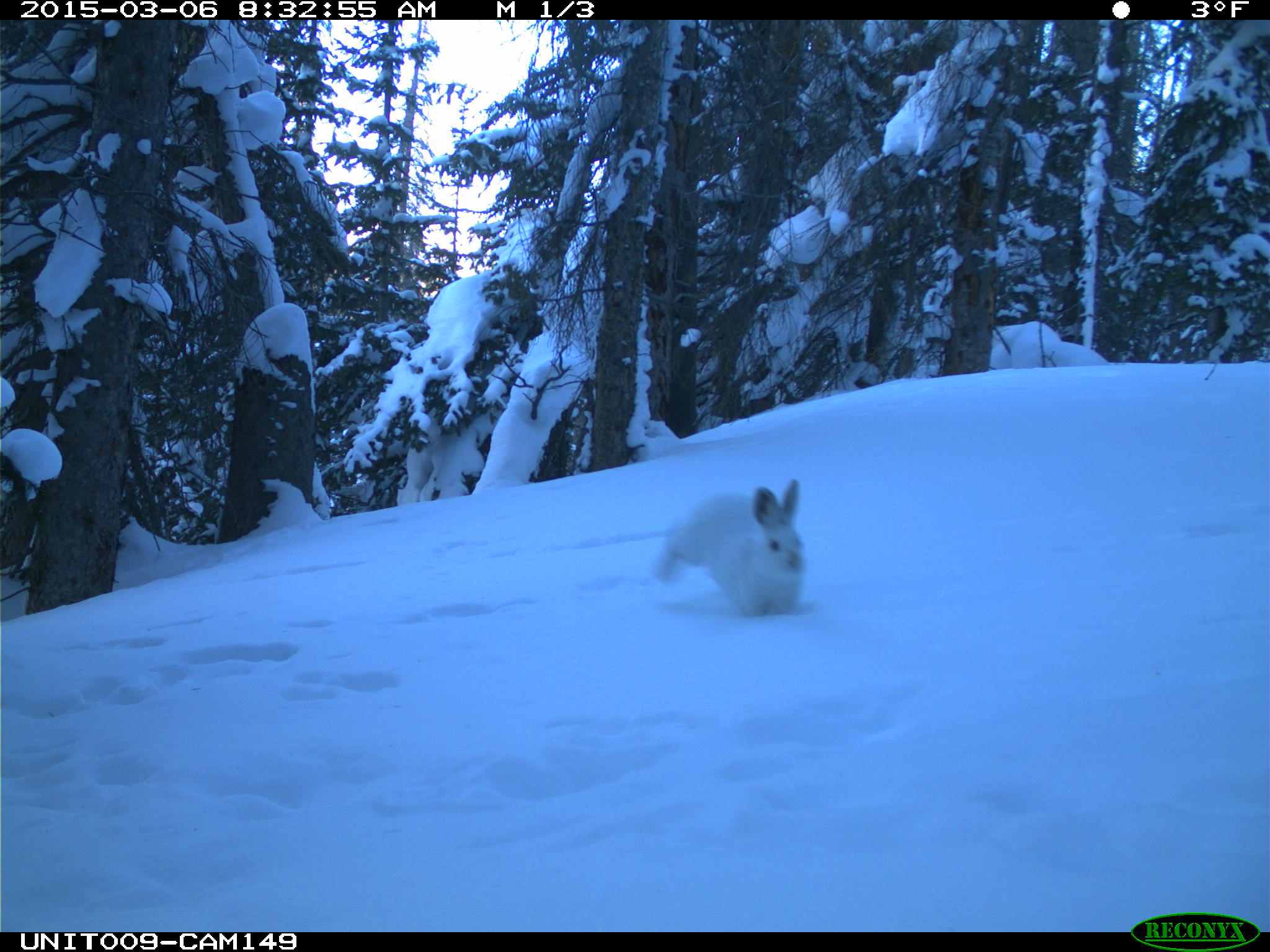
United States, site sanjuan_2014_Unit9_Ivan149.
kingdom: Animalia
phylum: Chordata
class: Mammalia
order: Lagomorpha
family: Leporidae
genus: Lepus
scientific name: Lepus americanus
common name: snowshoe hare